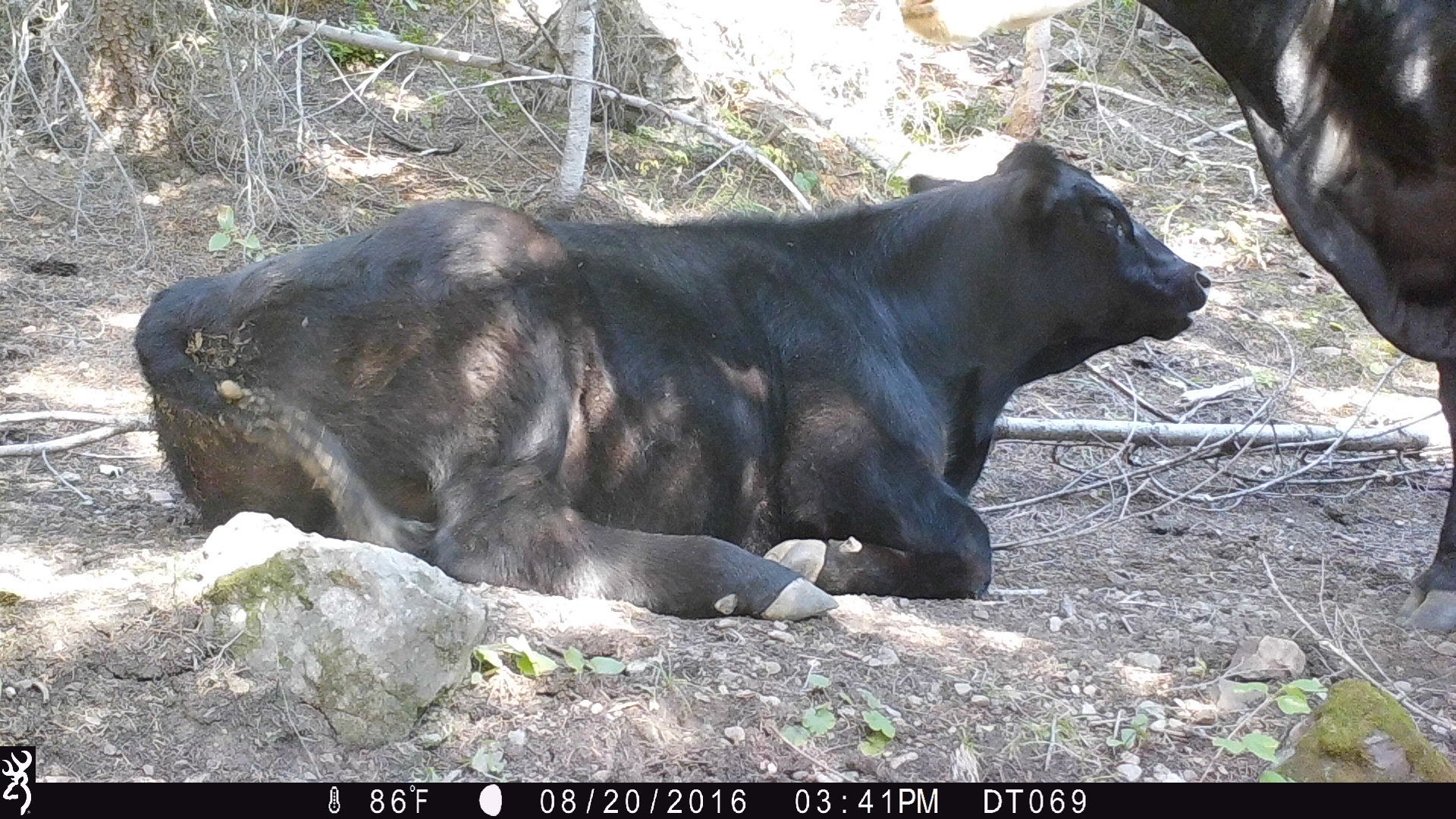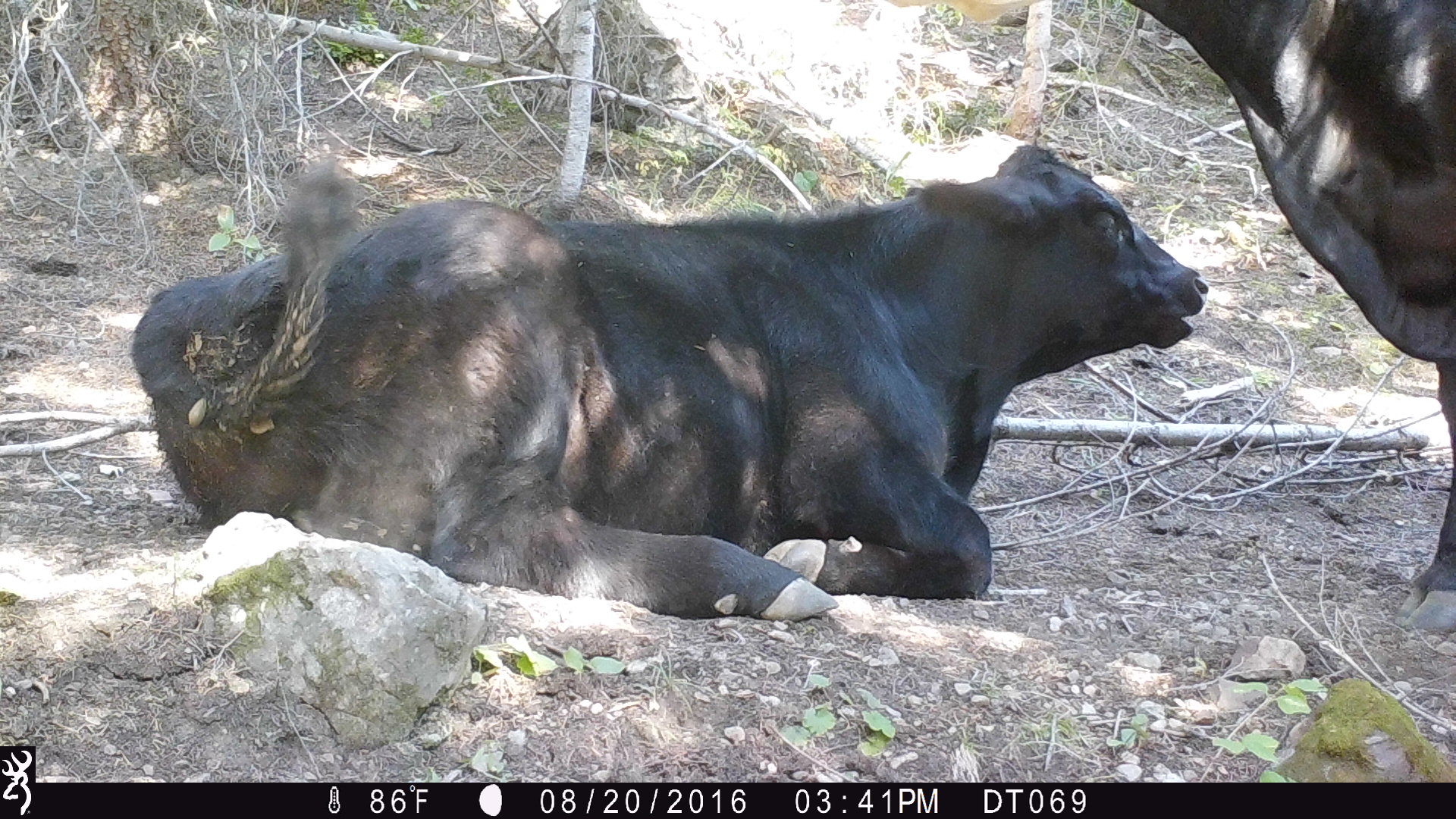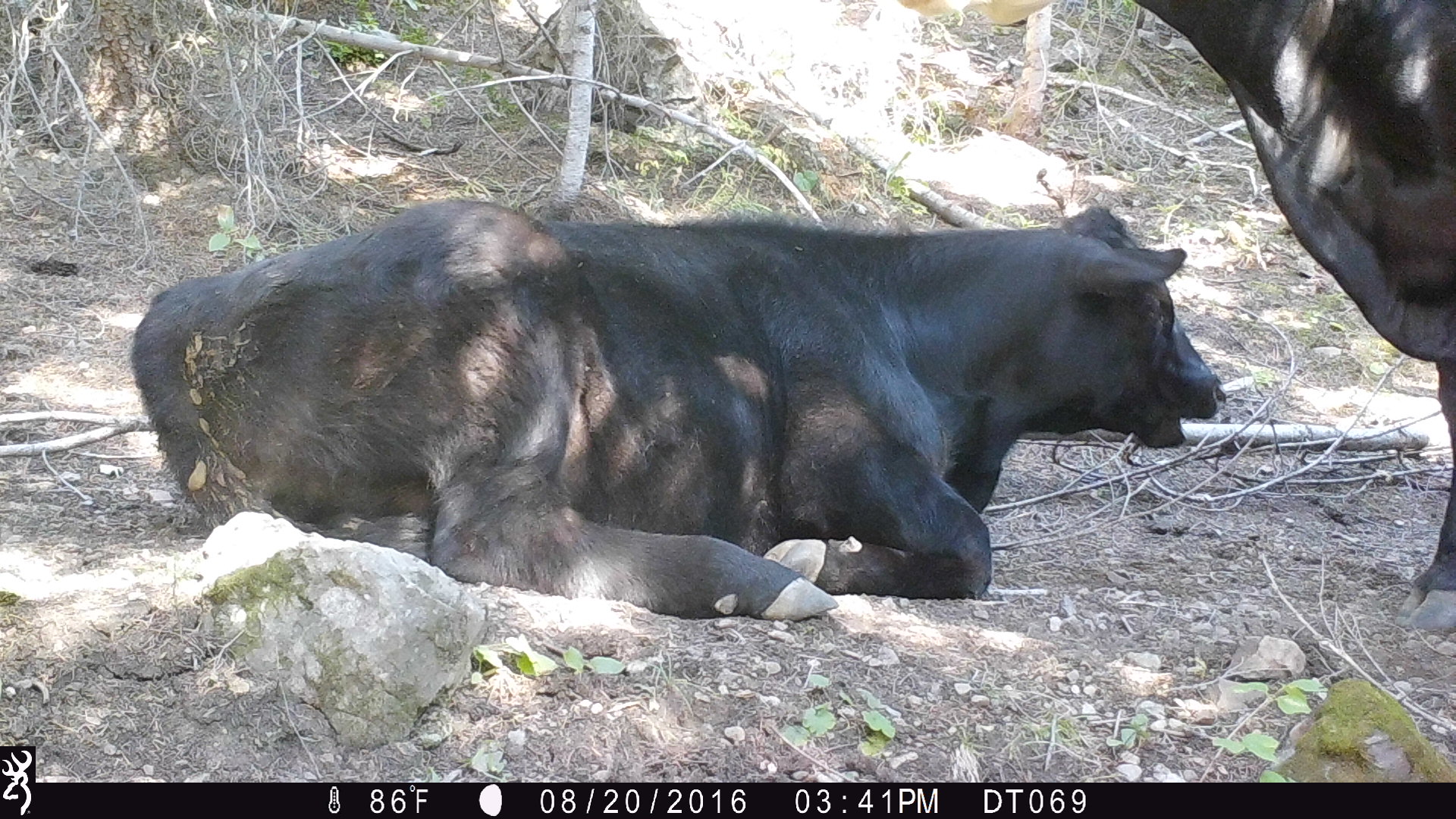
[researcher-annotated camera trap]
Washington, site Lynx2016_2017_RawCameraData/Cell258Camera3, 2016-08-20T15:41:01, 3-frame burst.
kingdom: Animalia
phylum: Chordata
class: Mammalia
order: Artiodactyla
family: Bovidae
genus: Bos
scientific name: Bos taurus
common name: domestic cattle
Domestic cattle (Bos taurus). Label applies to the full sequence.